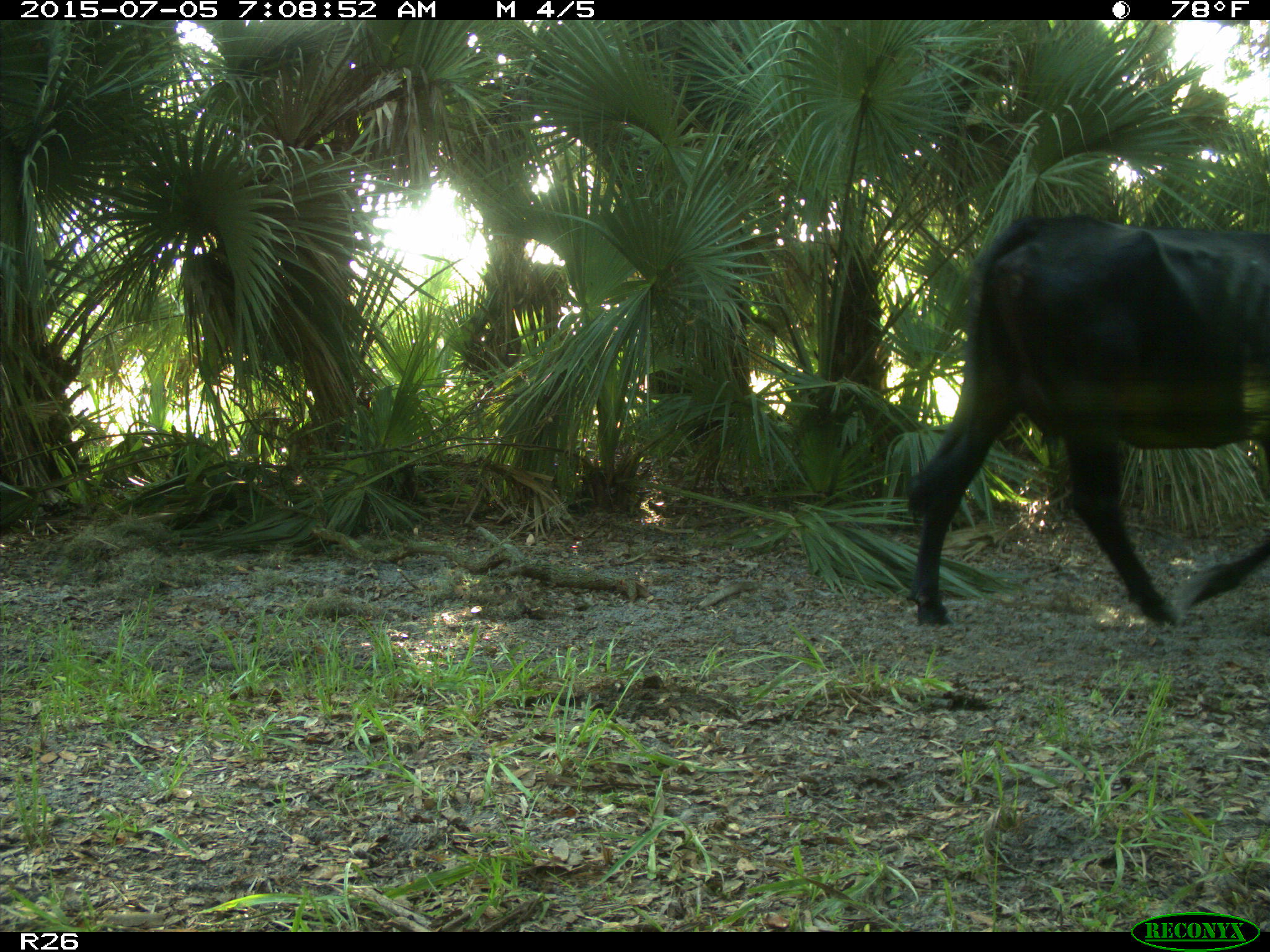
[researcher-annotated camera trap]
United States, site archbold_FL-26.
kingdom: Animalia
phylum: Chordata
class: Mammalia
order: Artiodactyla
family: Bovidae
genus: Bos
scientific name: Bos taurus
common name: domestic cow